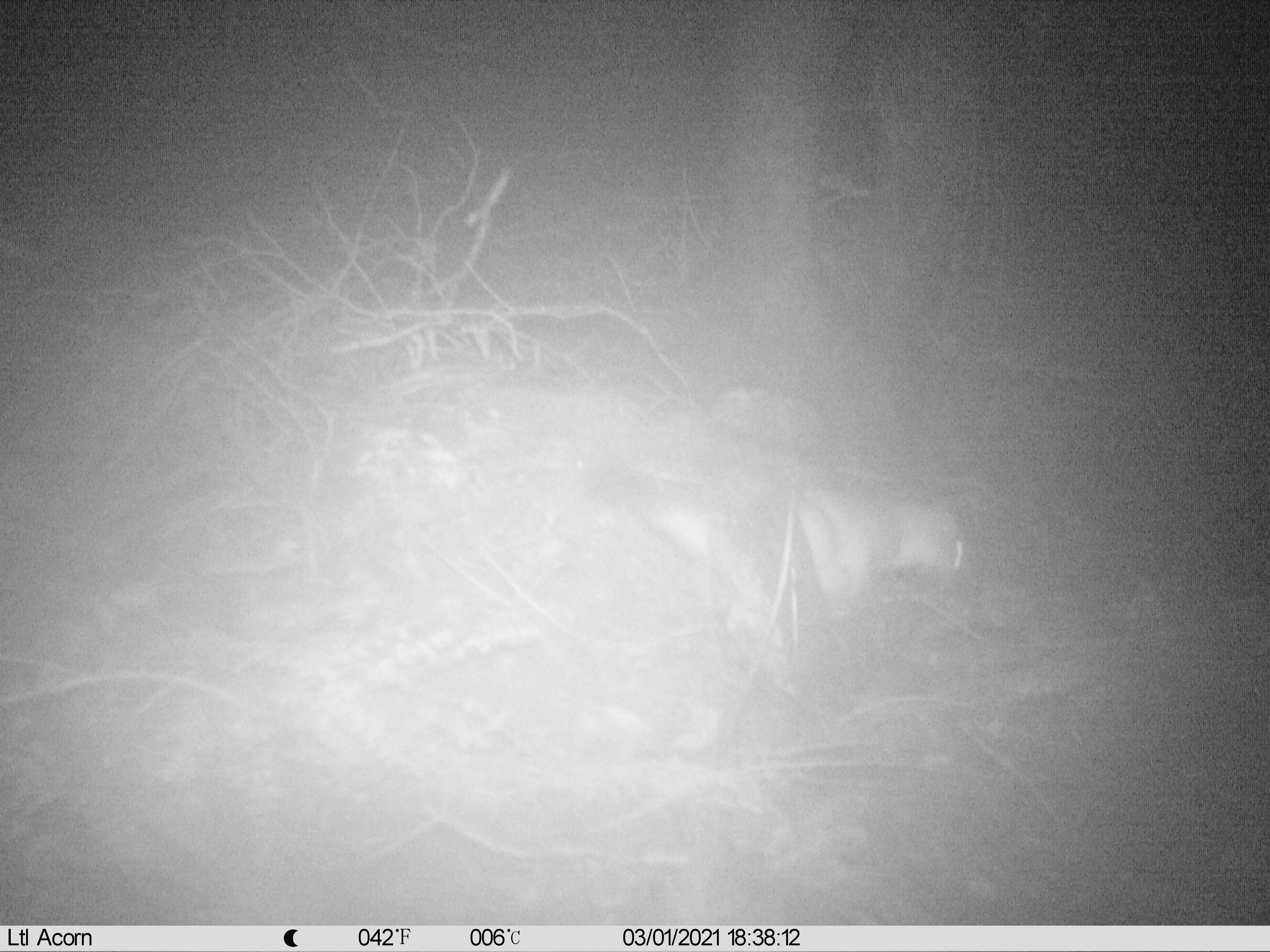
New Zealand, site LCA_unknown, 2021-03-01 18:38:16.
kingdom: Animalia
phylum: Chordata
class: Mammalia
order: Carnivora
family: Mustelidae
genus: Mustela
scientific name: Mustela erminea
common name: stoat